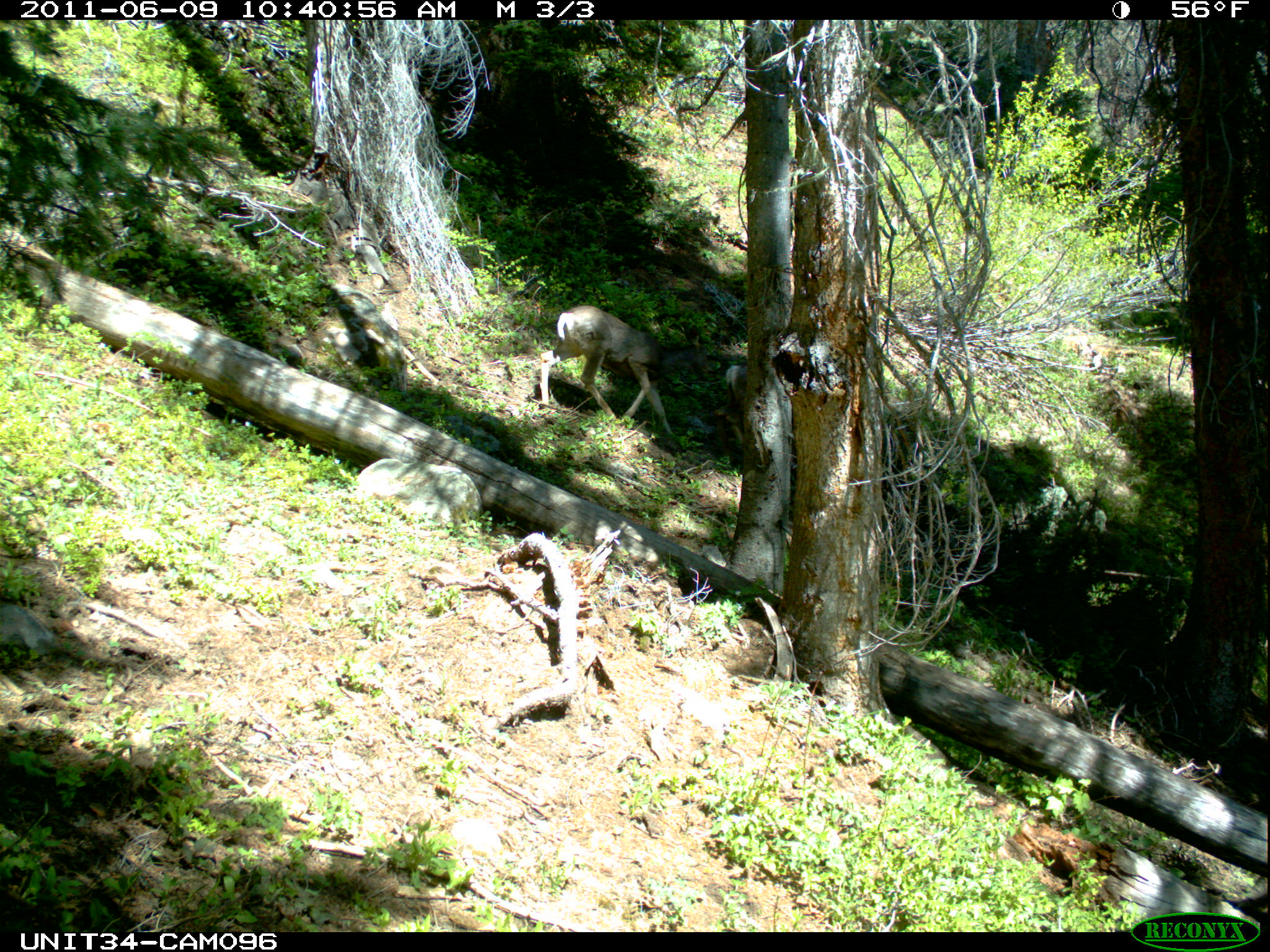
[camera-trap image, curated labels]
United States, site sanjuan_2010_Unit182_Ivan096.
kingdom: Animalia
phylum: Chordata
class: Mammalia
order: Artiodactyla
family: Cervidae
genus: Odocoileus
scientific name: Odocoileus hemionus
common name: mule deer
Odocoileus hemionus (mule deer).